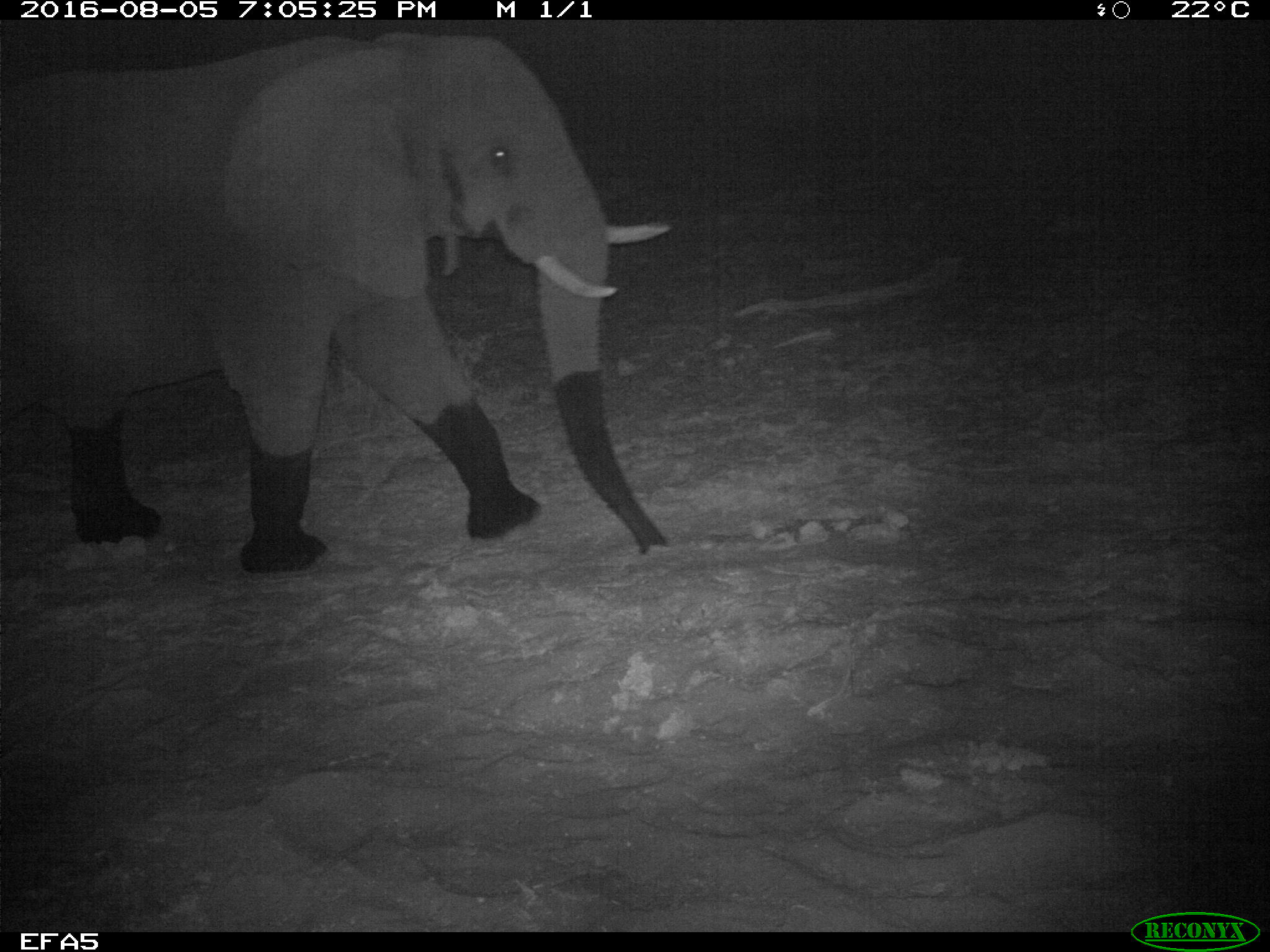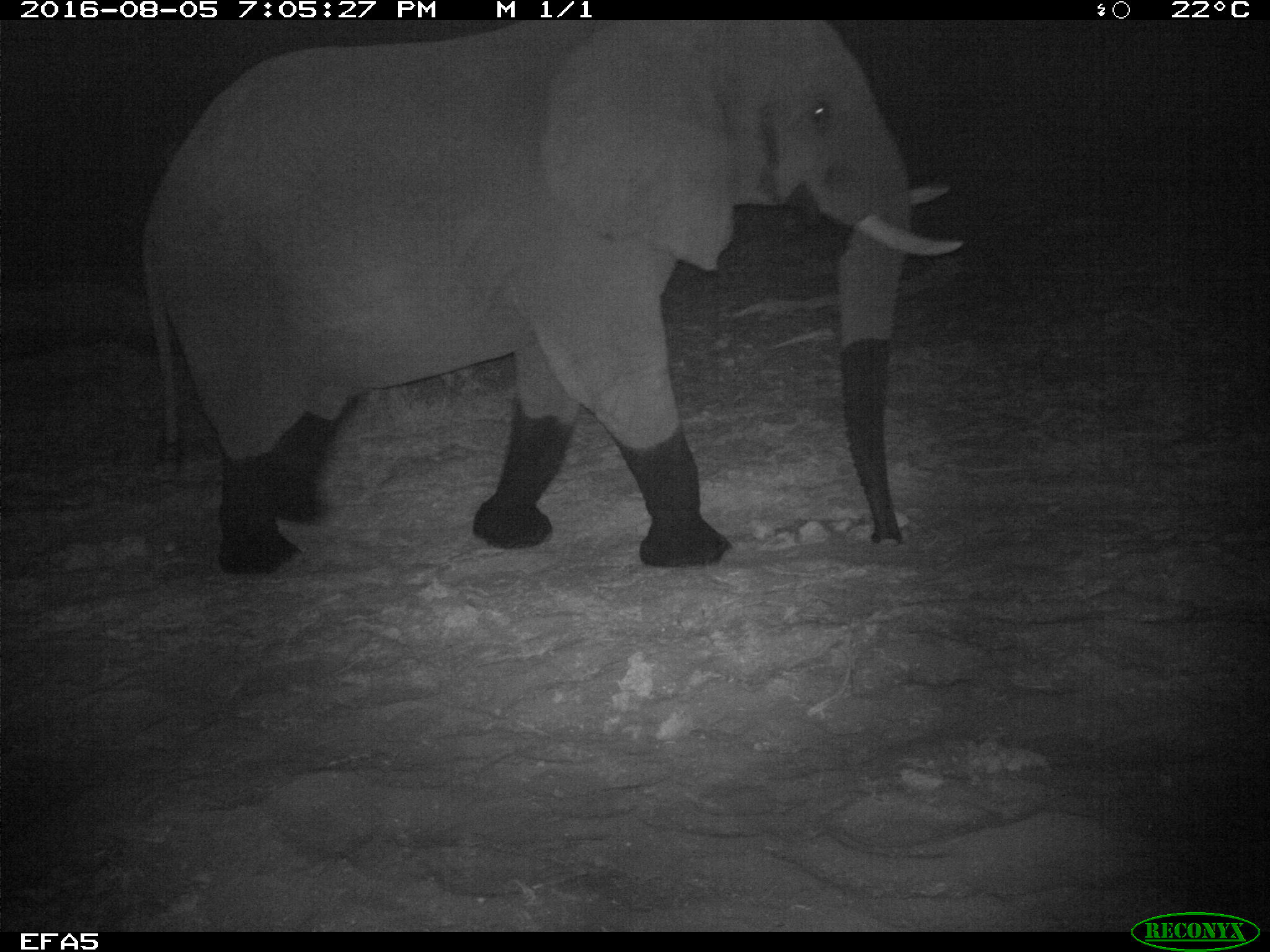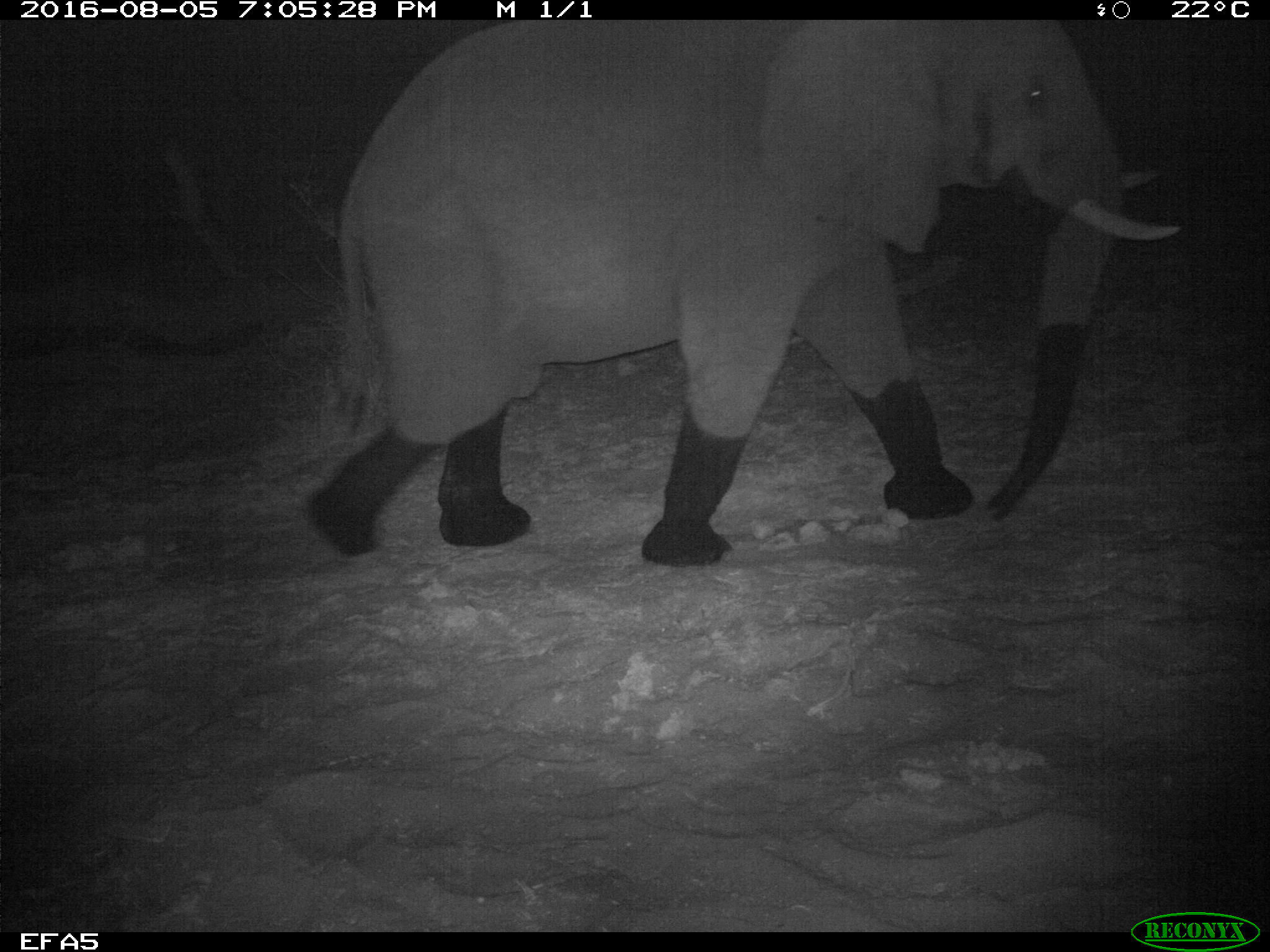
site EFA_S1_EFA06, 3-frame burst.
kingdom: Animalia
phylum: Chordata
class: Mammalia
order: Proboscidea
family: Elephantidae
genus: Loxodonta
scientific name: Loxodonta africana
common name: african bush elephant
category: elephant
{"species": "elephant (african bush elephant) (Loxodonta africana)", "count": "1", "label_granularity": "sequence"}